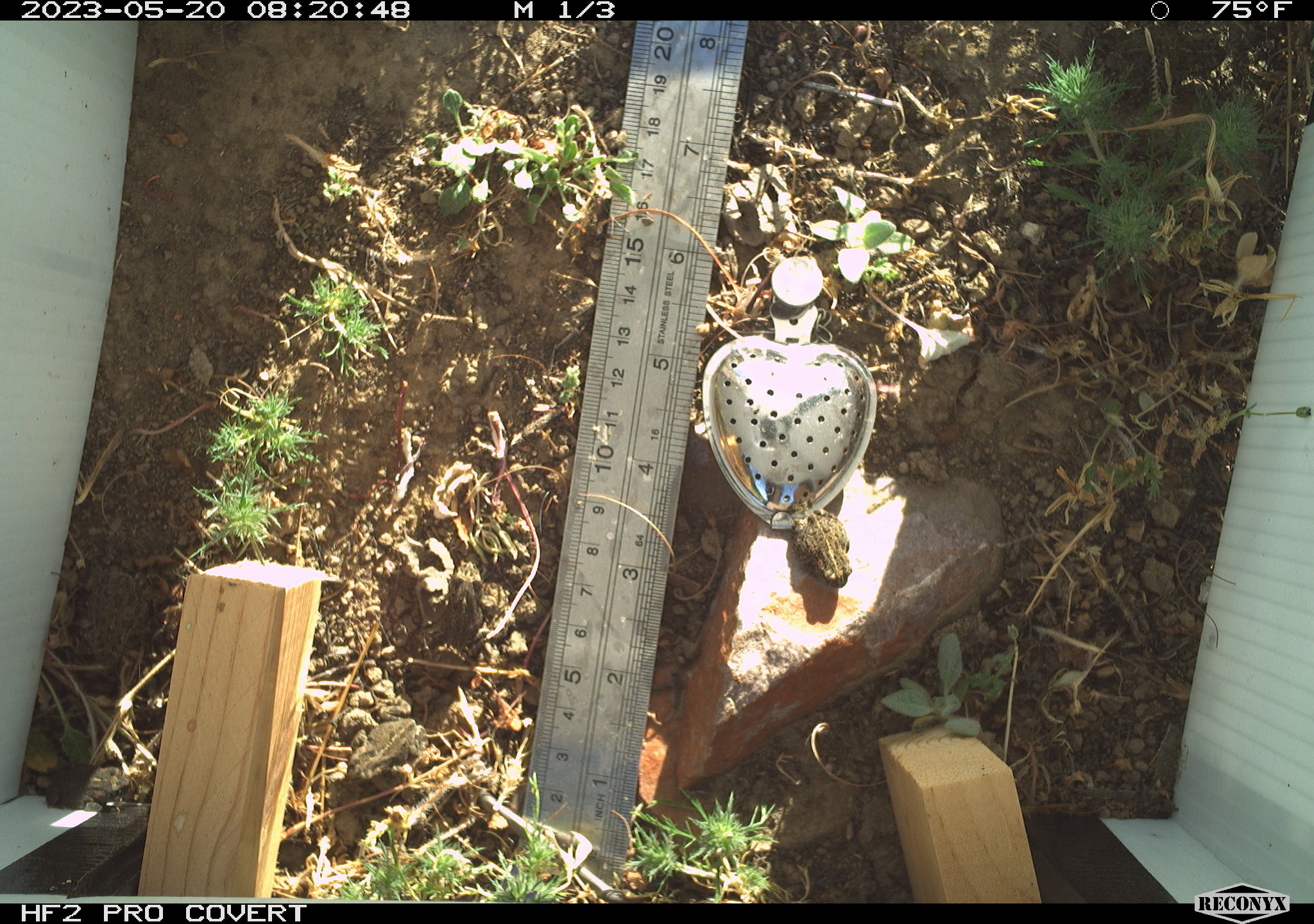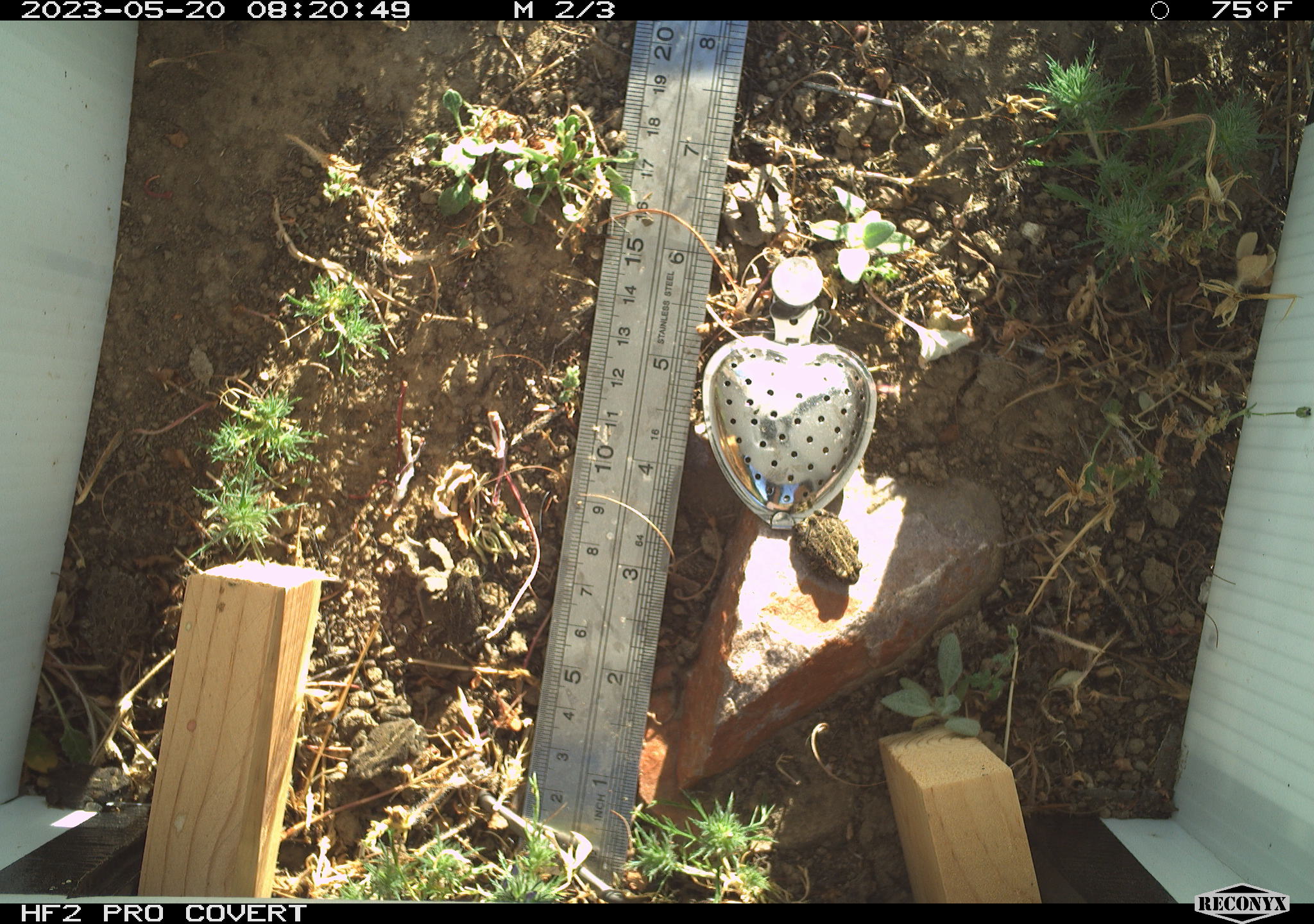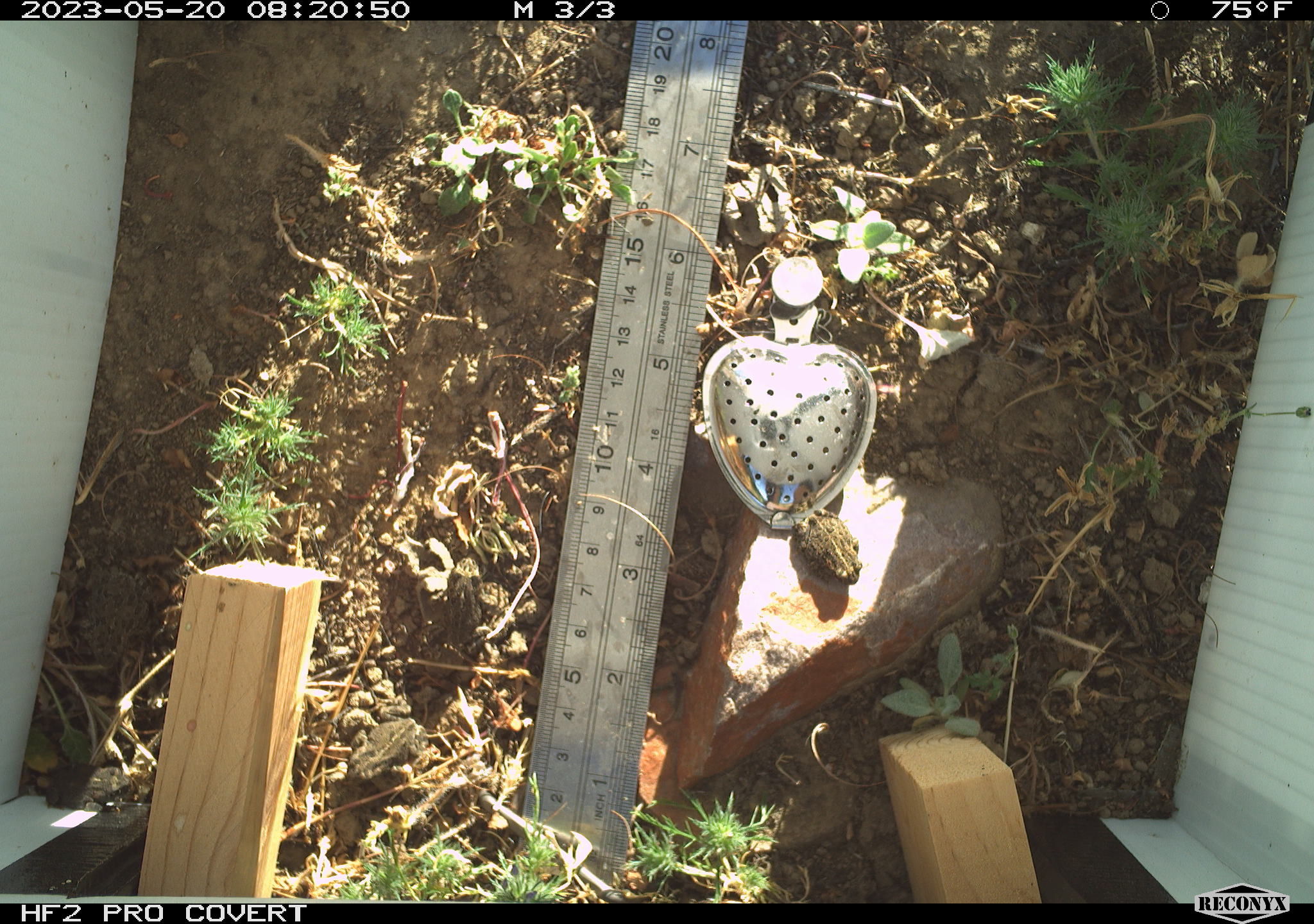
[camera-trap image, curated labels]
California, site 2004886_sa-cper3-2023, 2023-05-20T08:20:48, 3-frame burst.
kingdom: Animalia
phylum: Chordata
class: Amphibia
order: Anura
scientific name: Anura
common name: frogs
Frogs (Anura).